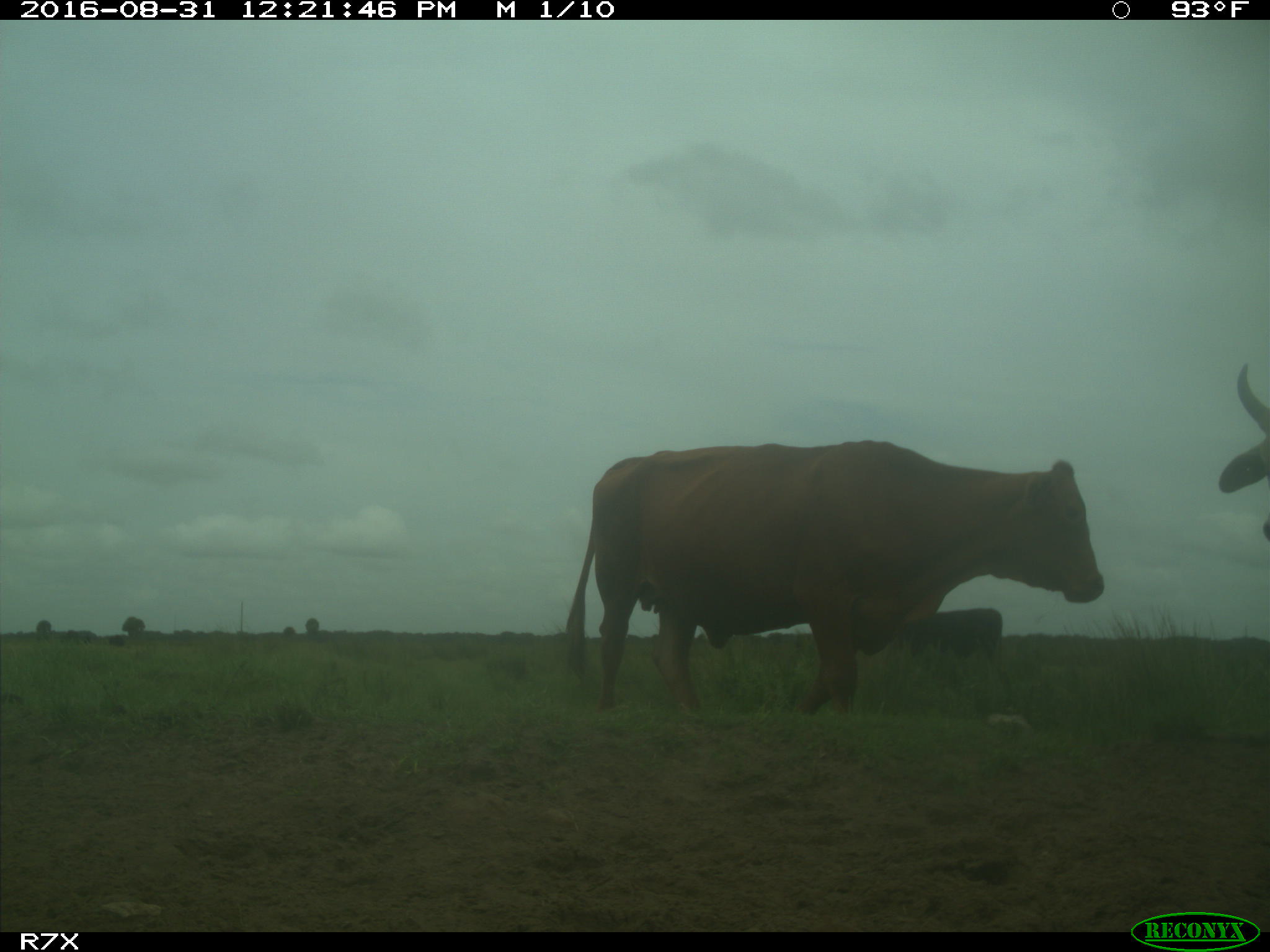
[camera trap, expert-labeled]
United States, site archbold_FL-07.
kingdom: Animalia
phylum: Chordata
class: Mammalia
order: Artiodactyla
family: Bovidae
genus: Bos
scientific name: Bos taurus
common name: domestic cow